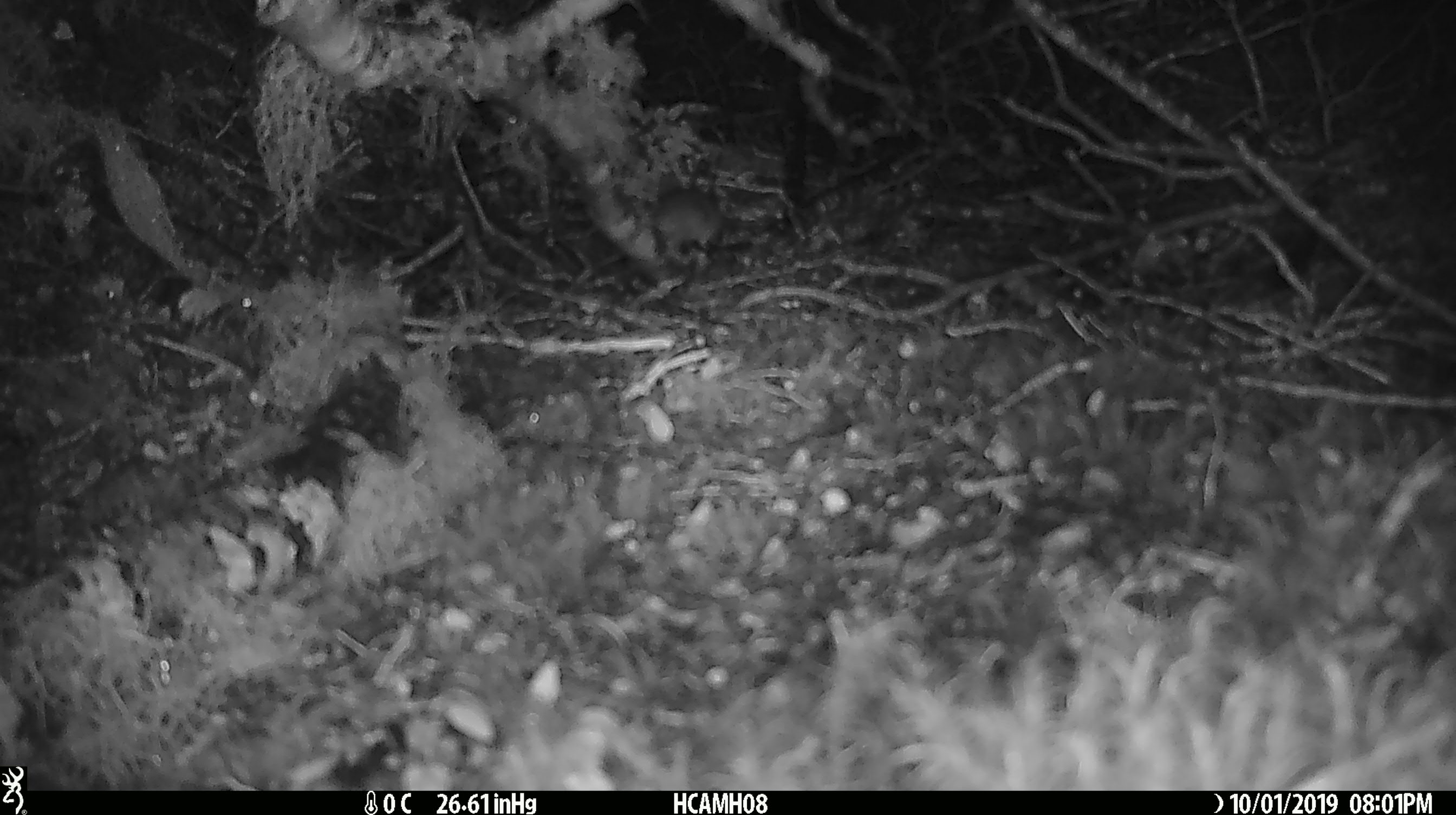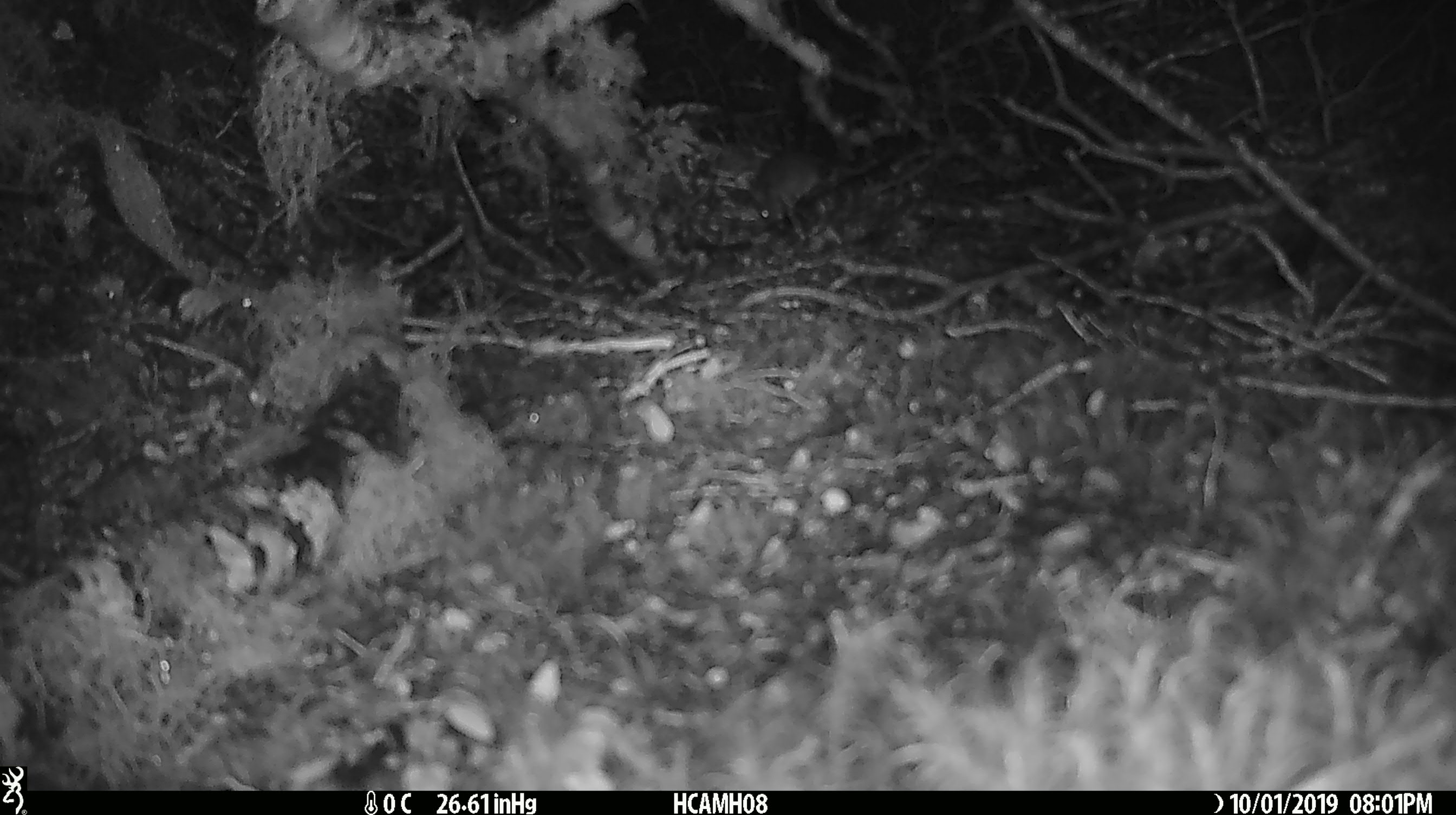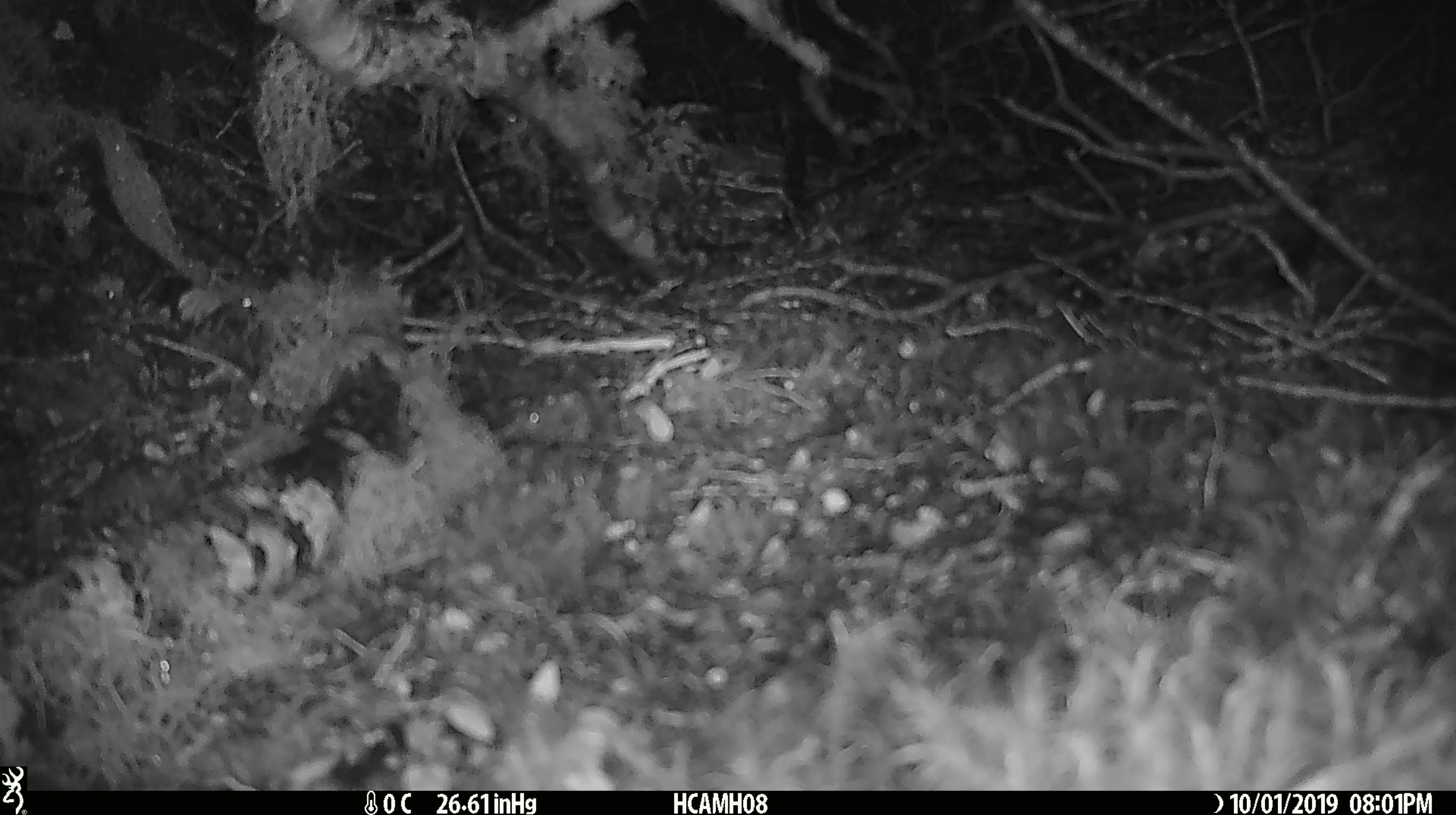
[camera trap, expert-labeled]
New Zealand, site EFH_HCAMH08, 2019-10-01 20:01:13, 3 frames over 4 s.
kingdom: Animalia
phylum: Chordata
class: Mammalia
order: Rodentia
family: Muridae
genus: Mus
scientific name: Mus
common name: mouse